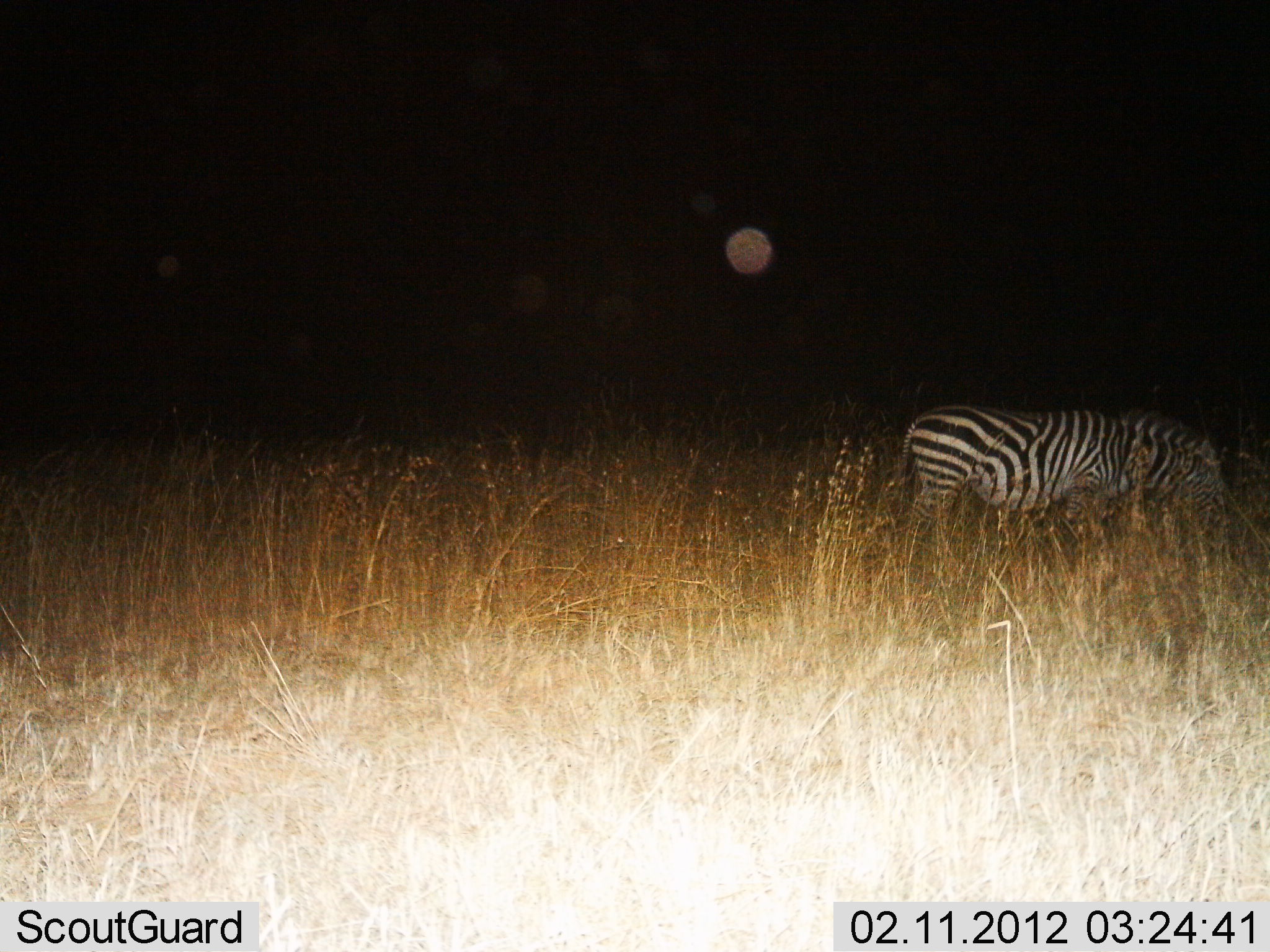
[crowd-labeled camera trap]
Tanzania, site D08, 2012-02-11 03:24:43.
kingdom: Animalia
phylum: Chordata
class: Mammalia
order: Perissodactyla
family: Equidae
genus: Equus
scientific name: Equus quagga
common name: plains zebra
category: zebra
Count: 1.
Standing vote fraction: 35%.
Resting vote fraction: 0%.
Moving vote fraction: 4%.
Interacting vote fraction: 0%.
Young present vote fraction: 0%.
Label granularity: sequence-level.